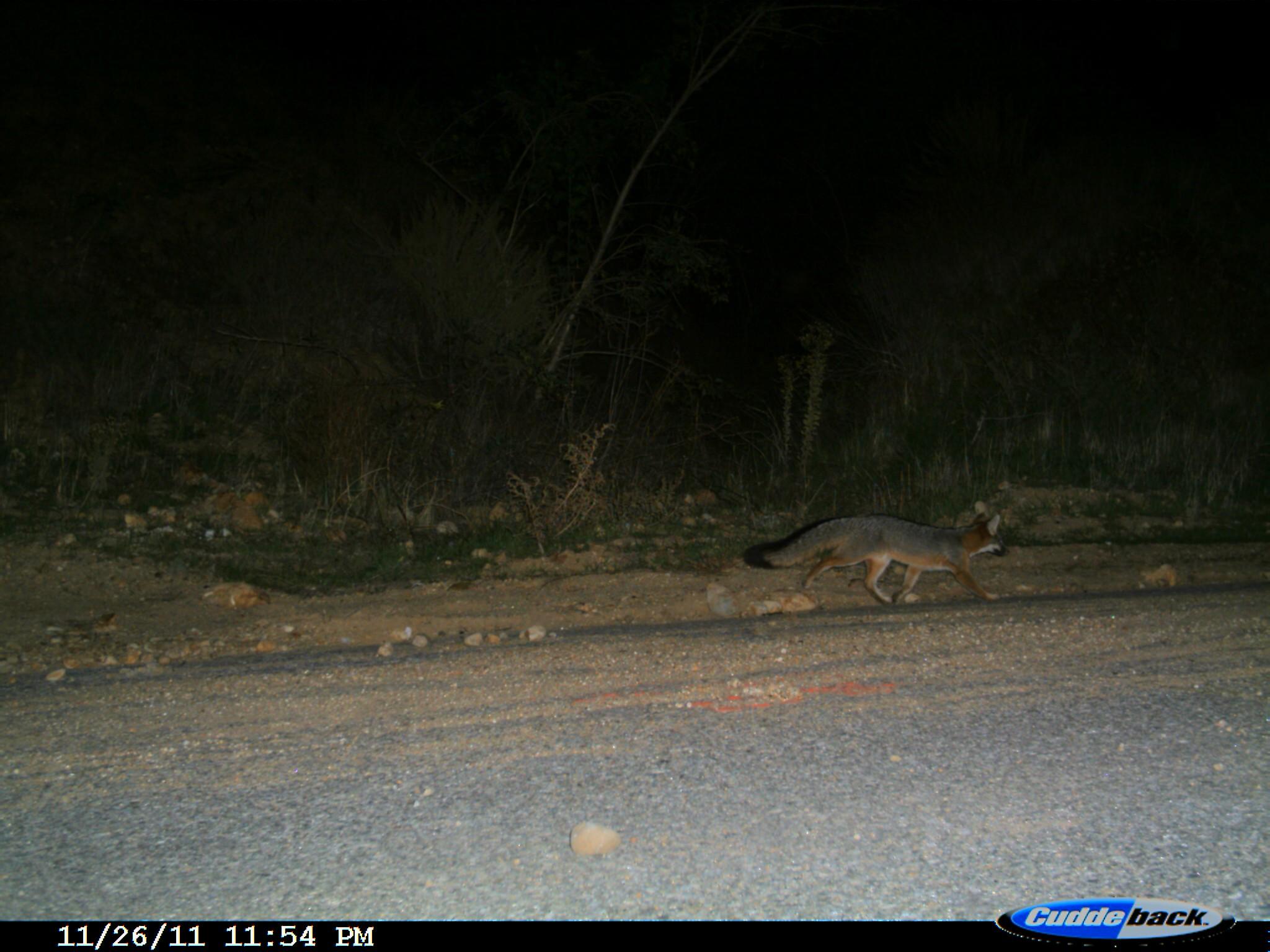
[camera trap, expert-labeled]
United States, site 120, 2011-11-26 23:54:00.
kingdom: Animalia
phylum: Chordata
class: Mammalia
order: Carnivora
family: Canidae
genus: Urocyon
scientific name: Urocyon cinereoargenteus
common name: gray fox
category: fox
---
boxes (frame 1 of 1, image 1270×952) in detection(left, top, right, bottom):
fox: detection(735, 497, 1011, 614)